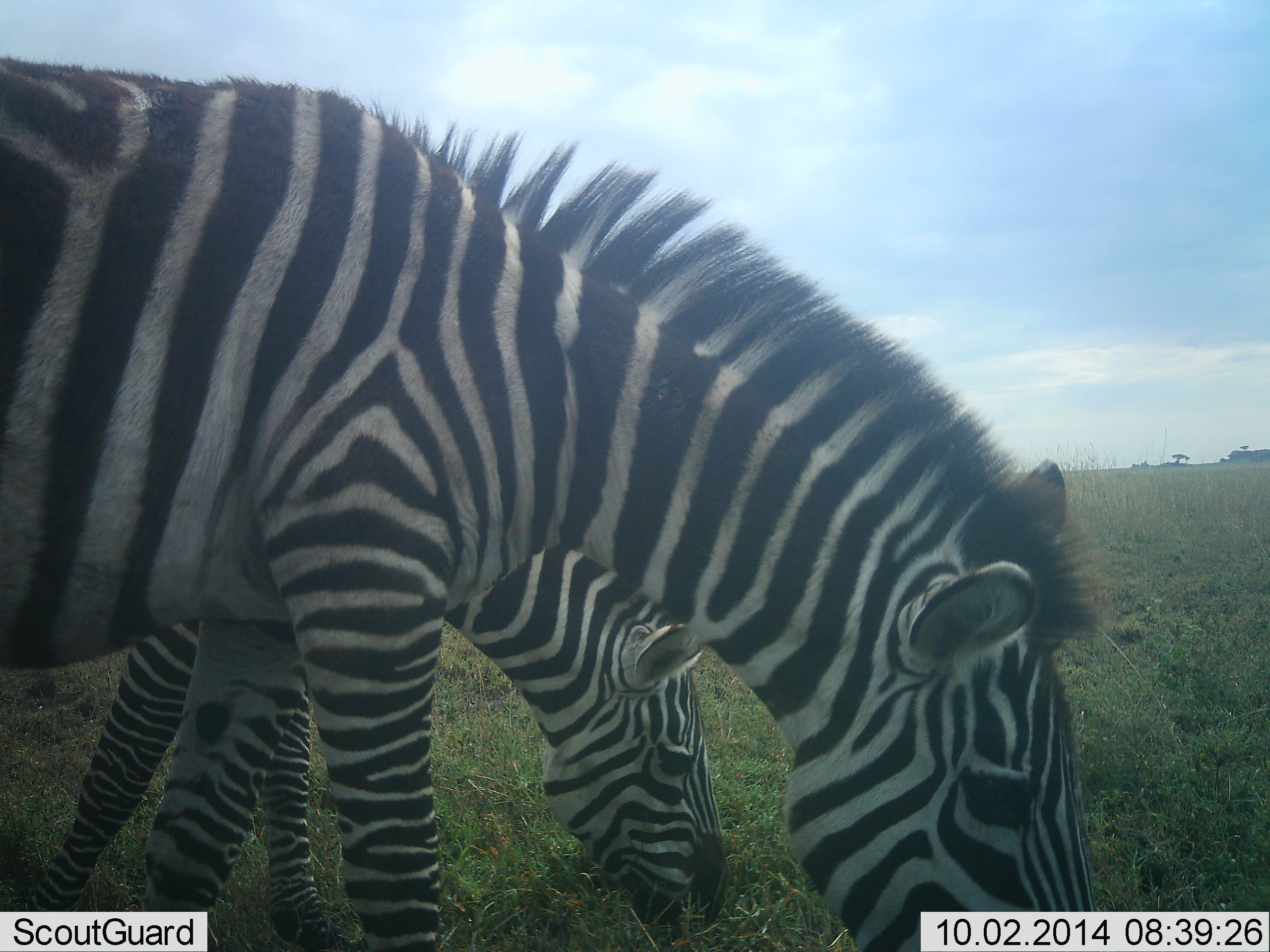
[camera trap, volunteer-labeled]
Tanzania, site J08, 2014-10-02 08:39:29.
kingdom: Animalia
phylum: Chordata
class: Mammalia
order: Perissodactyla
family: Equidae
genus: Equus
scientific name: Equus quagga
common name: plains zebra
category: zebra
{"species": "zebra (plains zebra) (Equus quagga)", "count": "2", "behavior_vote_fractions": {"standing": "10%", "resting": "0%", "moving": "0%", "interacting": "0%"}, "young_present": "0%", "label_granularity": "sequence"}